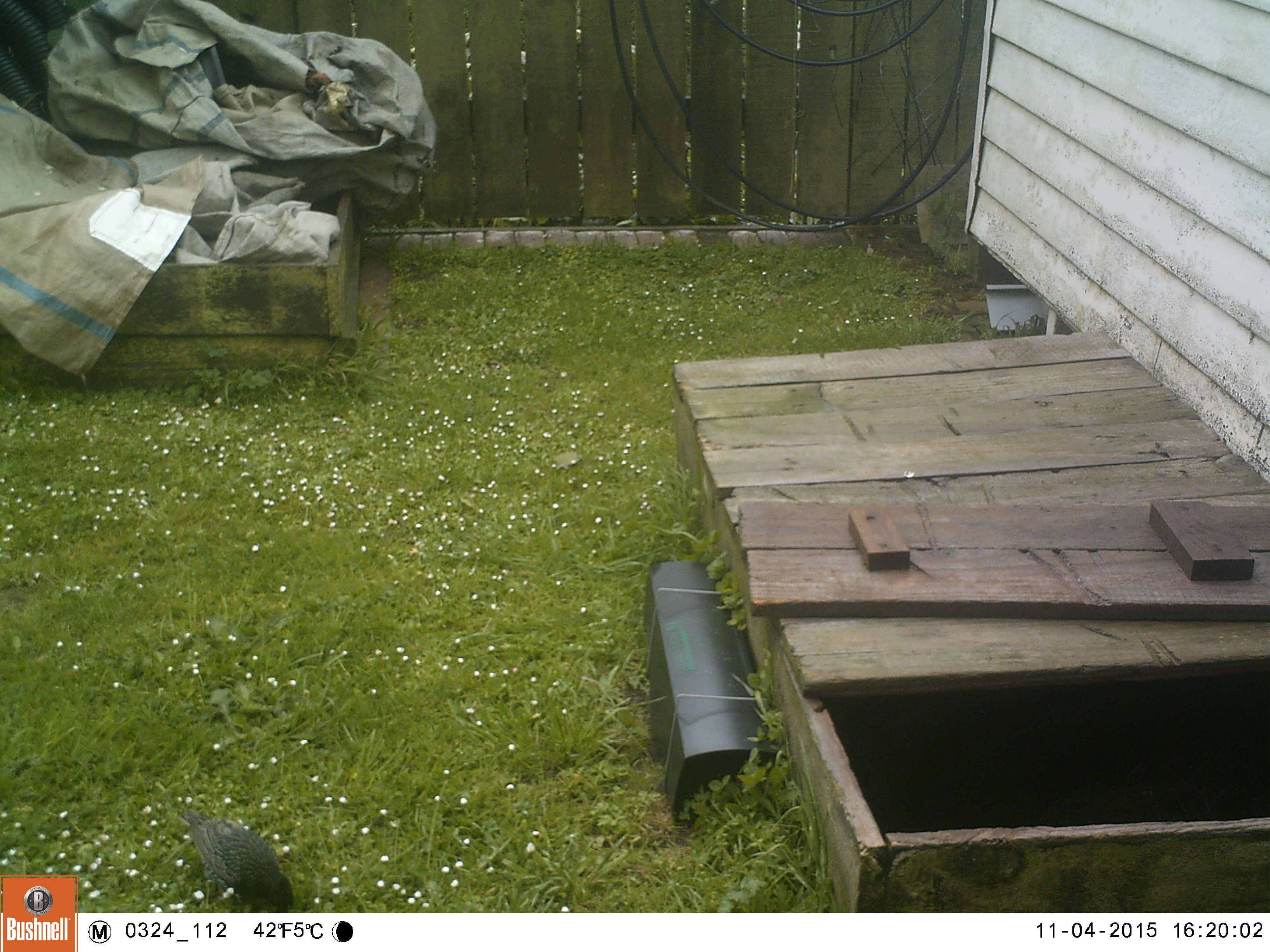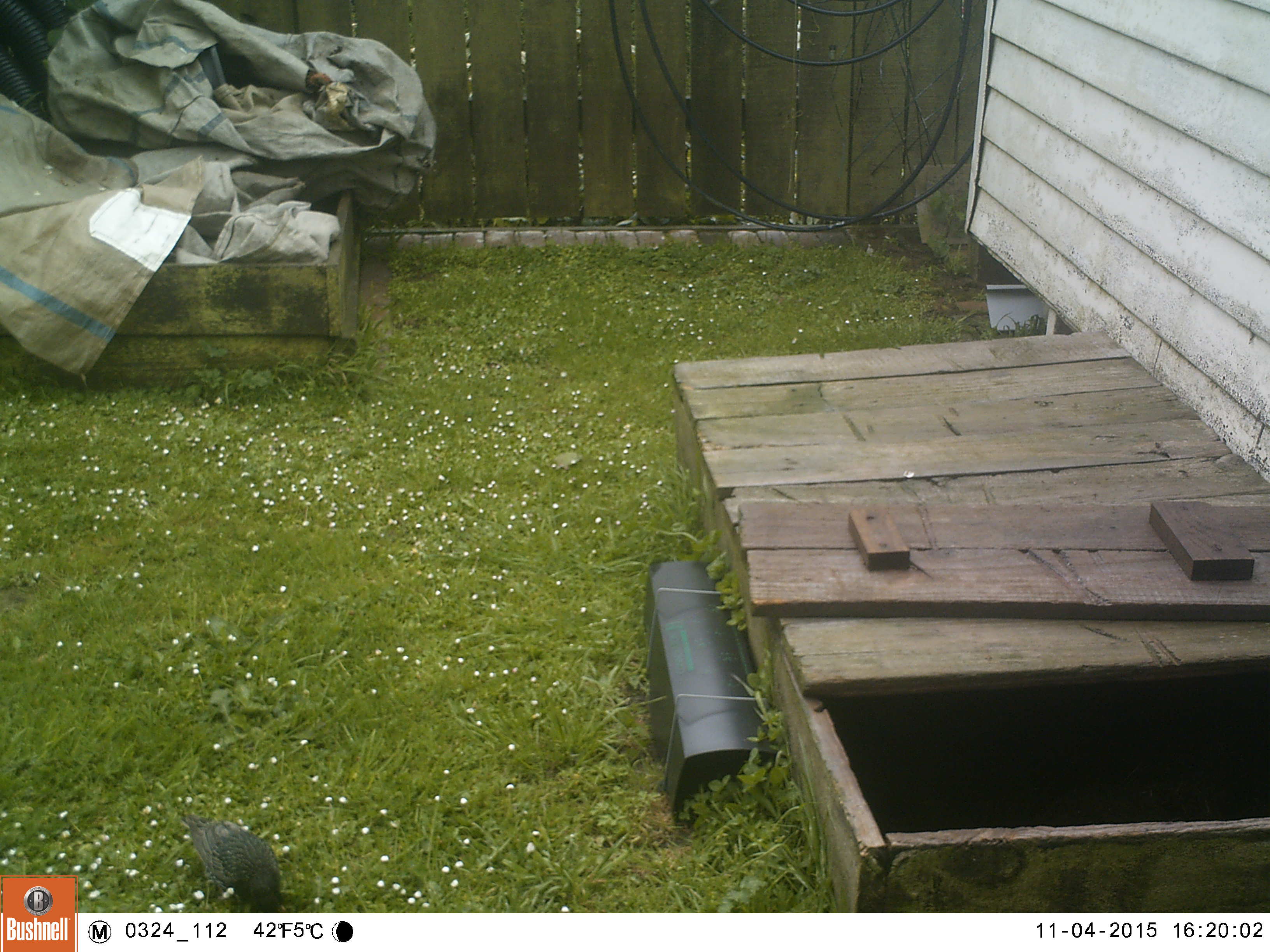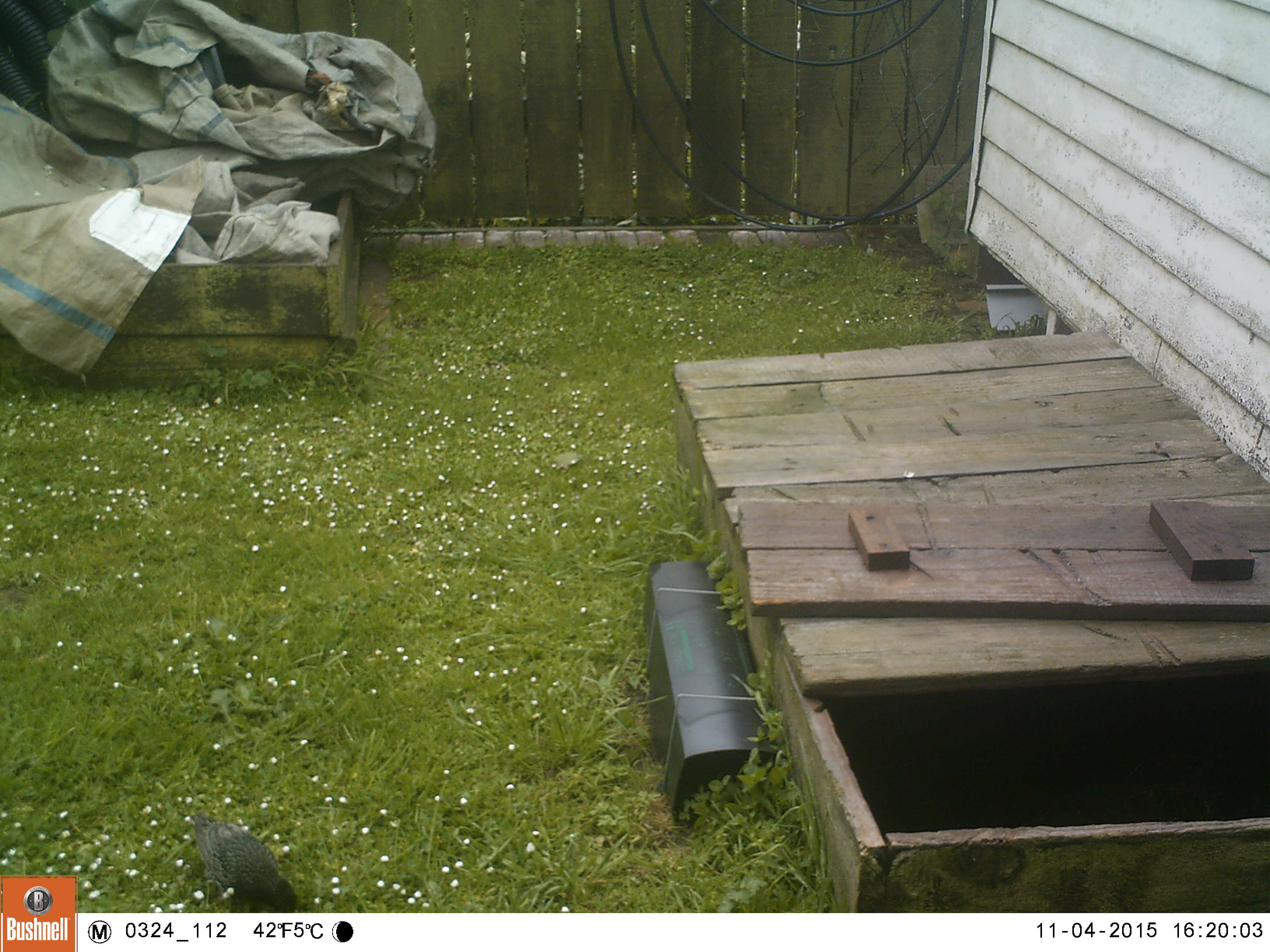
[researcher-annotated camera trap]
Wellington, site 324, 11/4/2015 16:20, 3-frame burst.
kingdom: Animalia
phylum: Chordata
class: Aves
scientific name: Aves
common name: bird